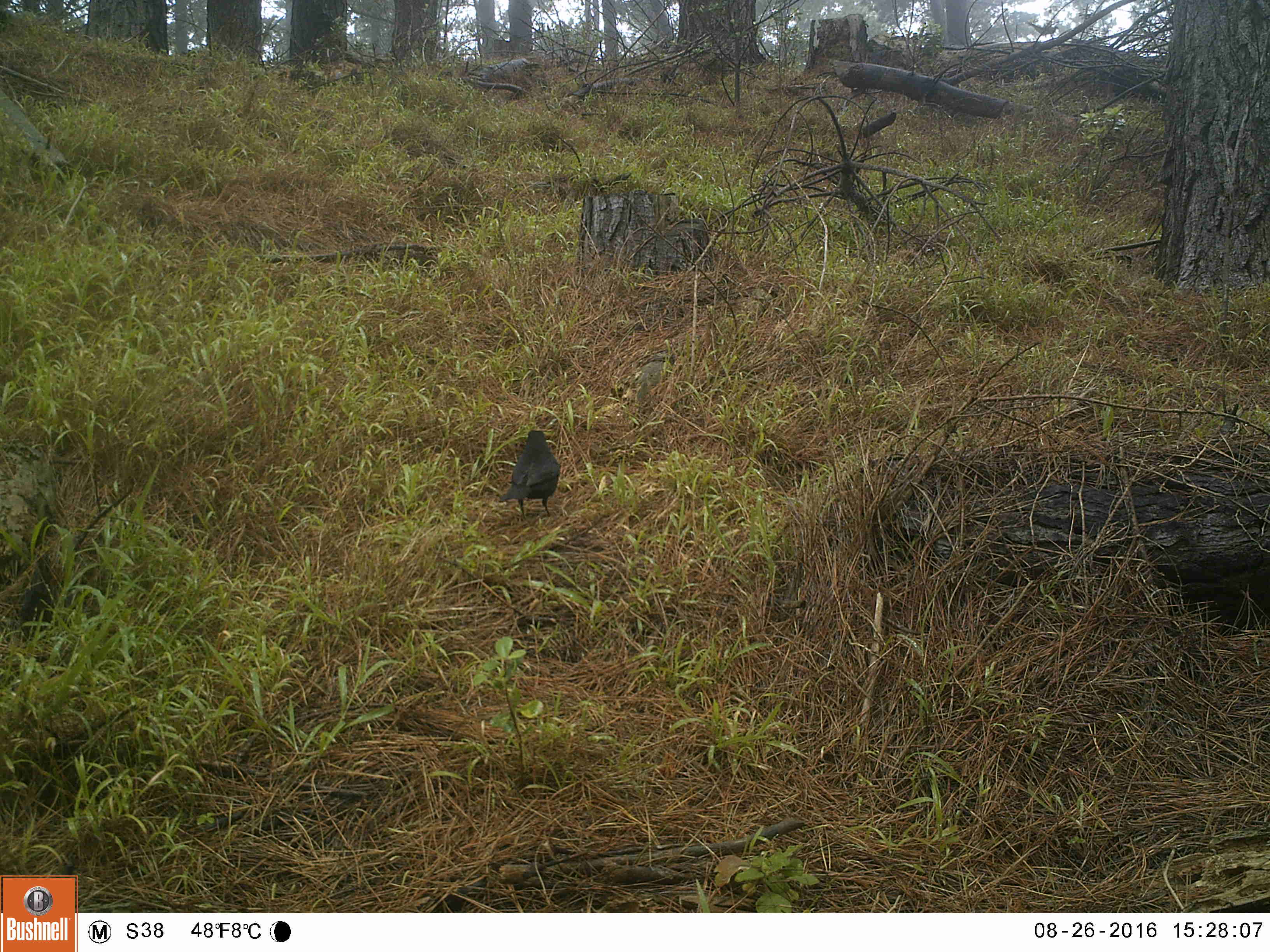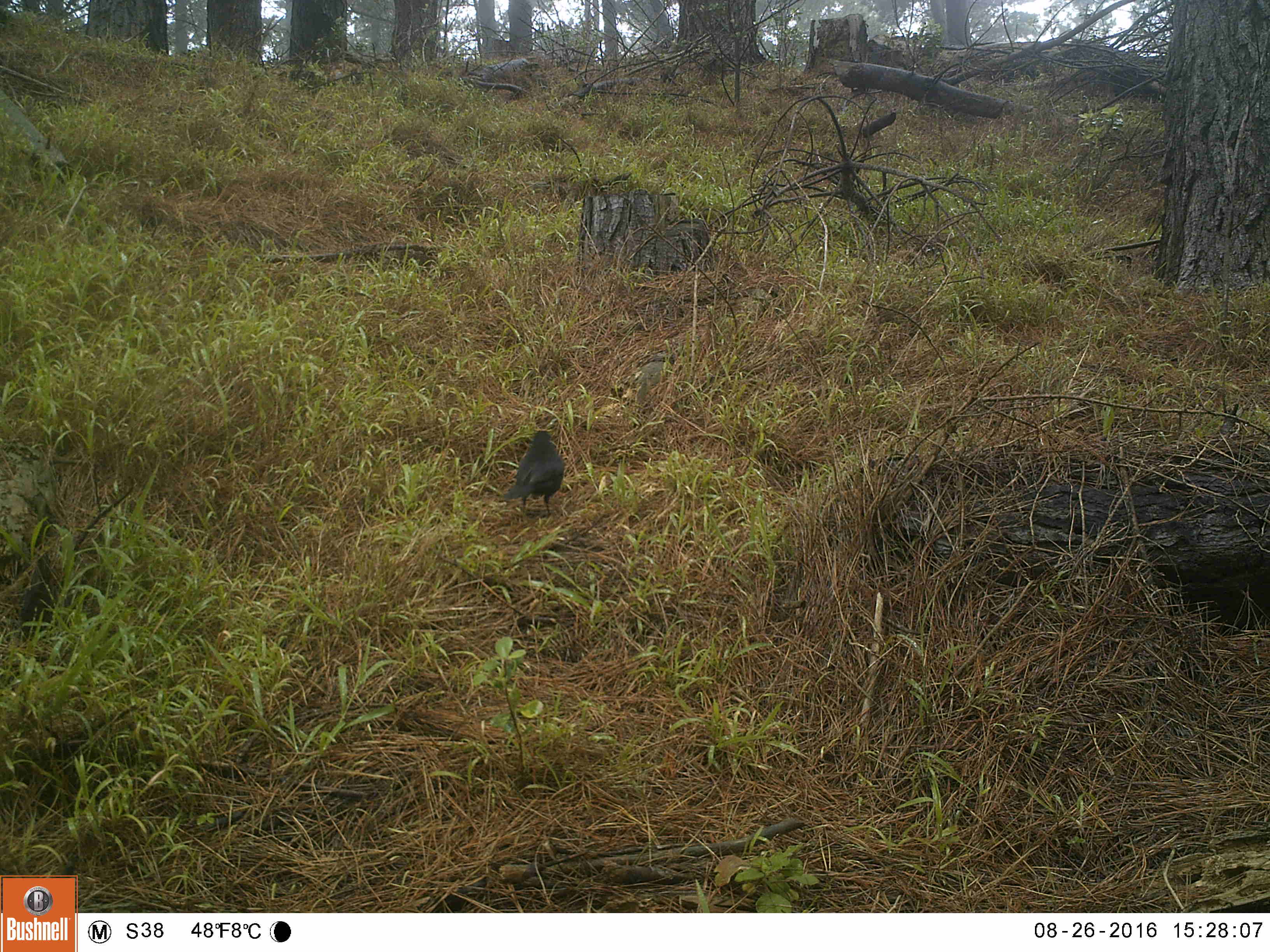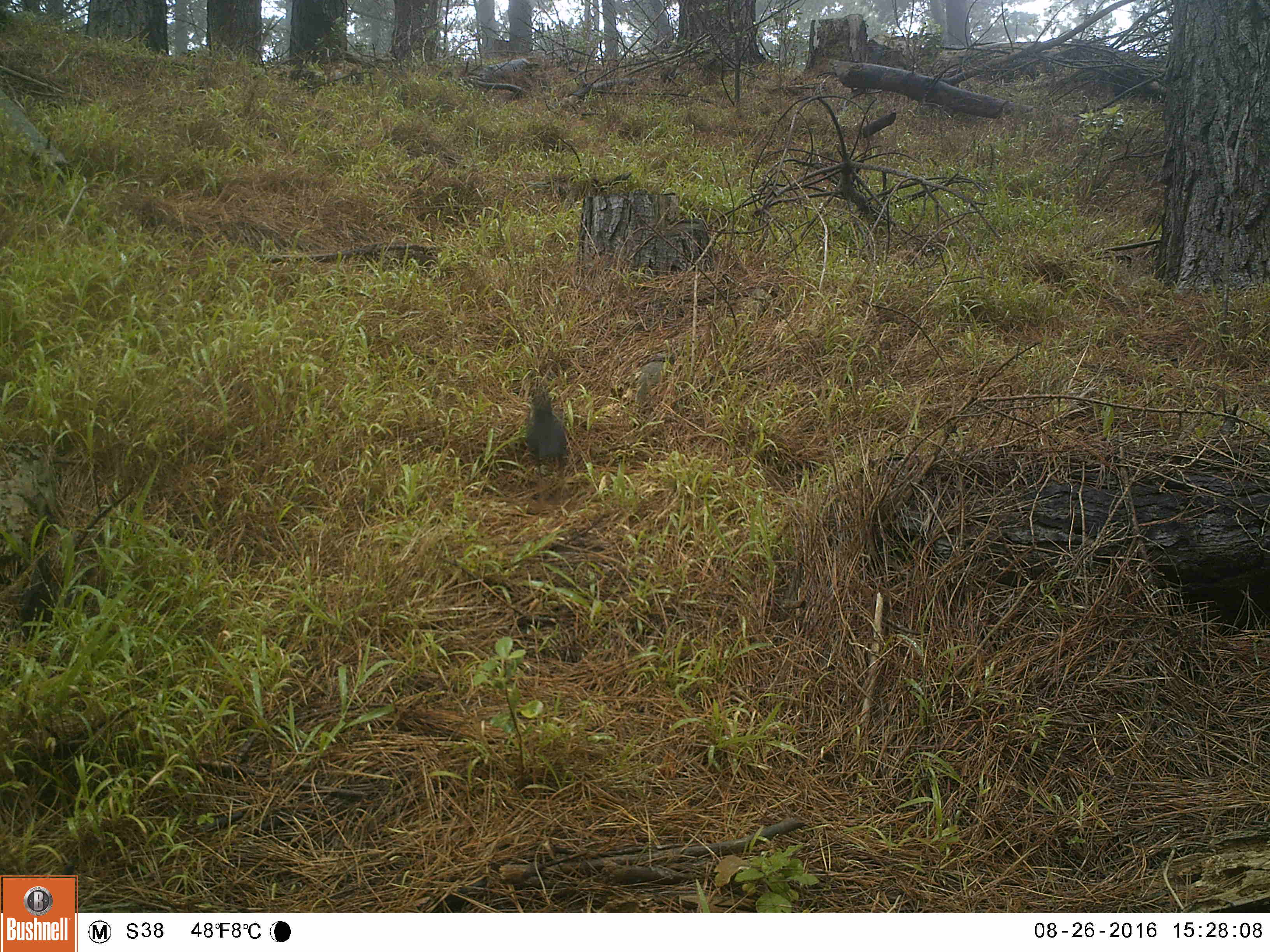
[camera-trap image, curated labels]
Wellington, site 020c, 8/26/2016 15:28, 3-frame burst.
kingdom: Animalia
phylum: Chordata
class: Aves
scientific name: Aves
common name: bird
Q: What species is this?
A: Bird (Aves).